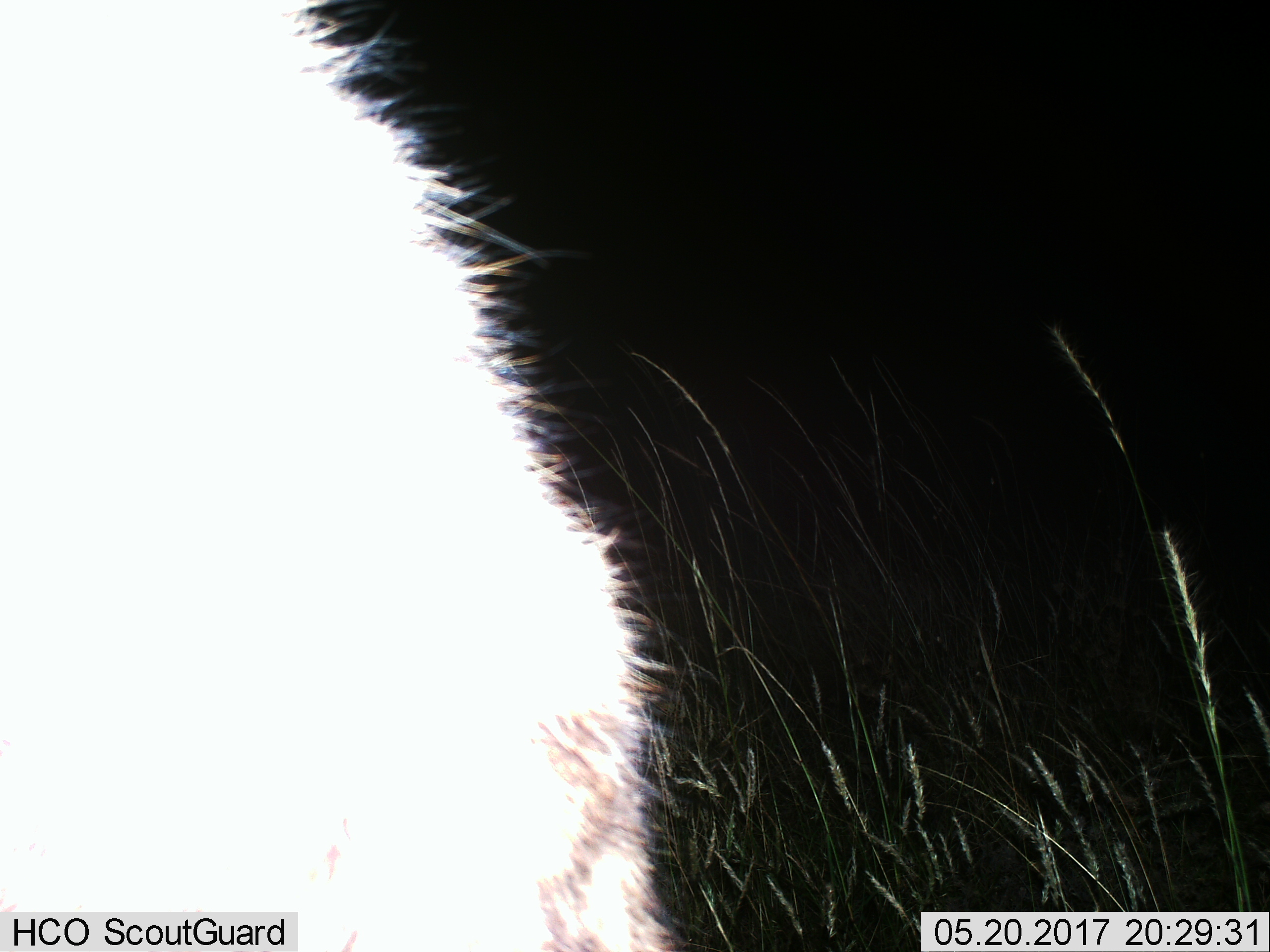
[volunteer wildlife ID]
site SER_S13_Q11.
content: unidentified animal